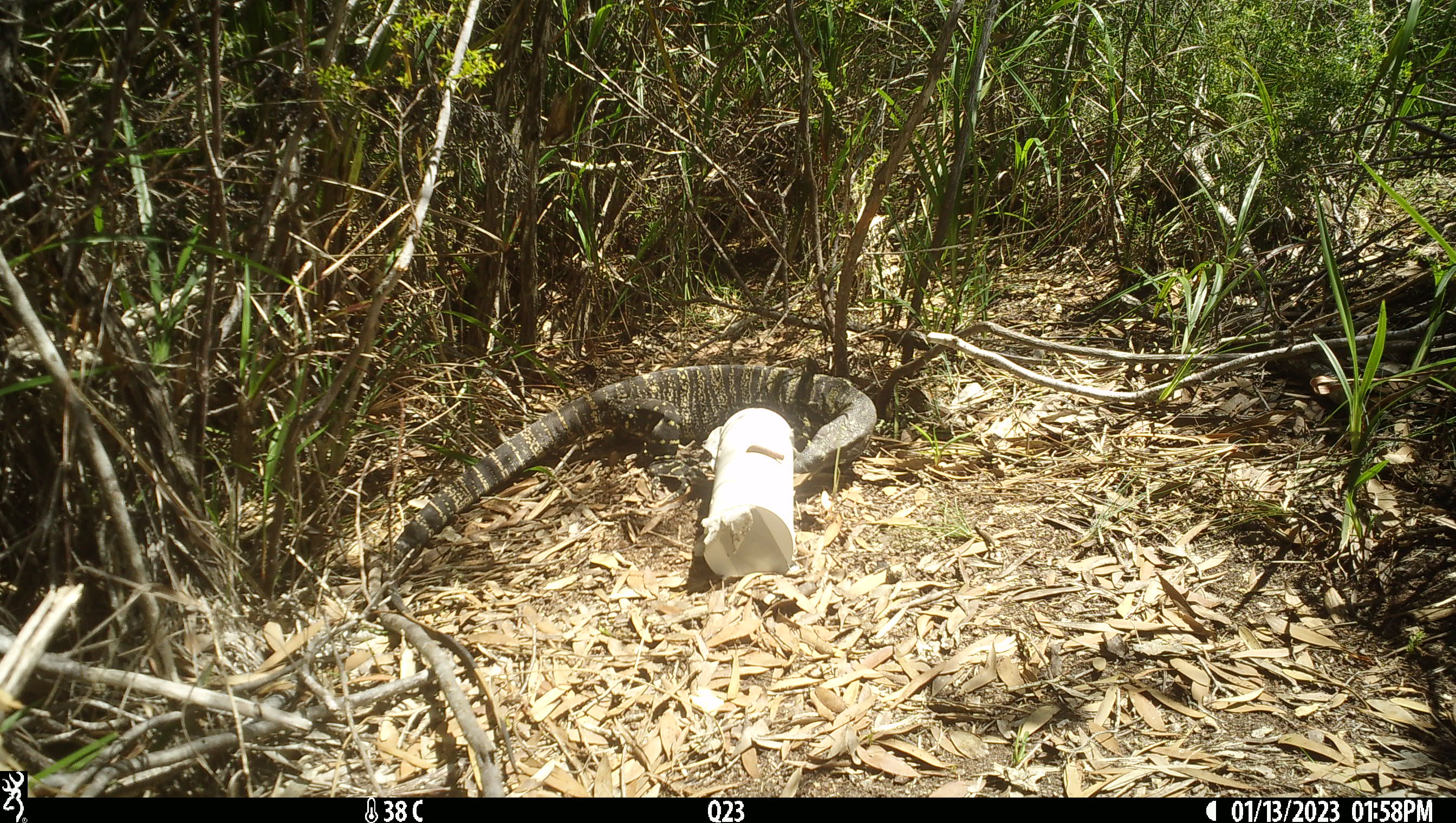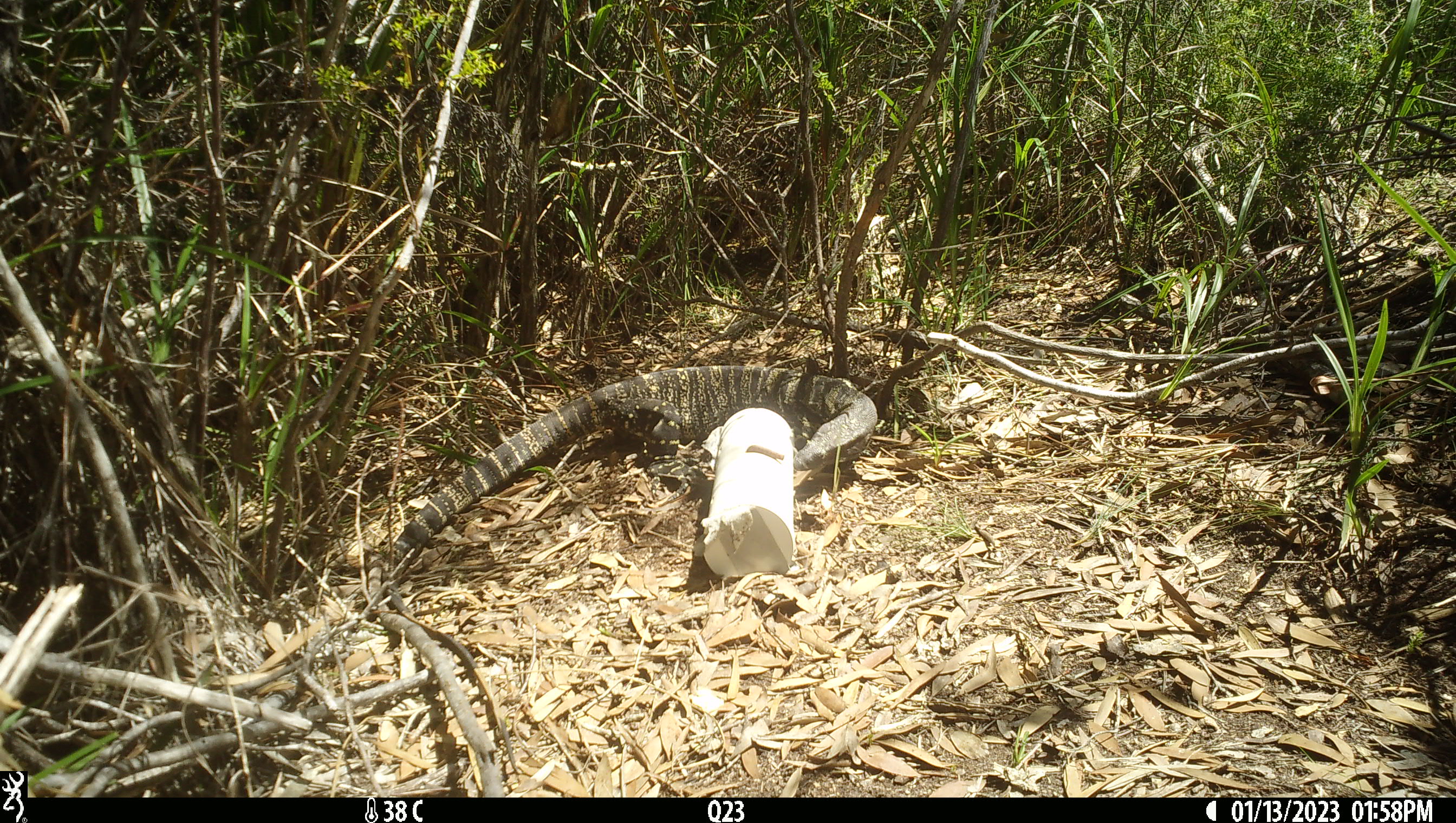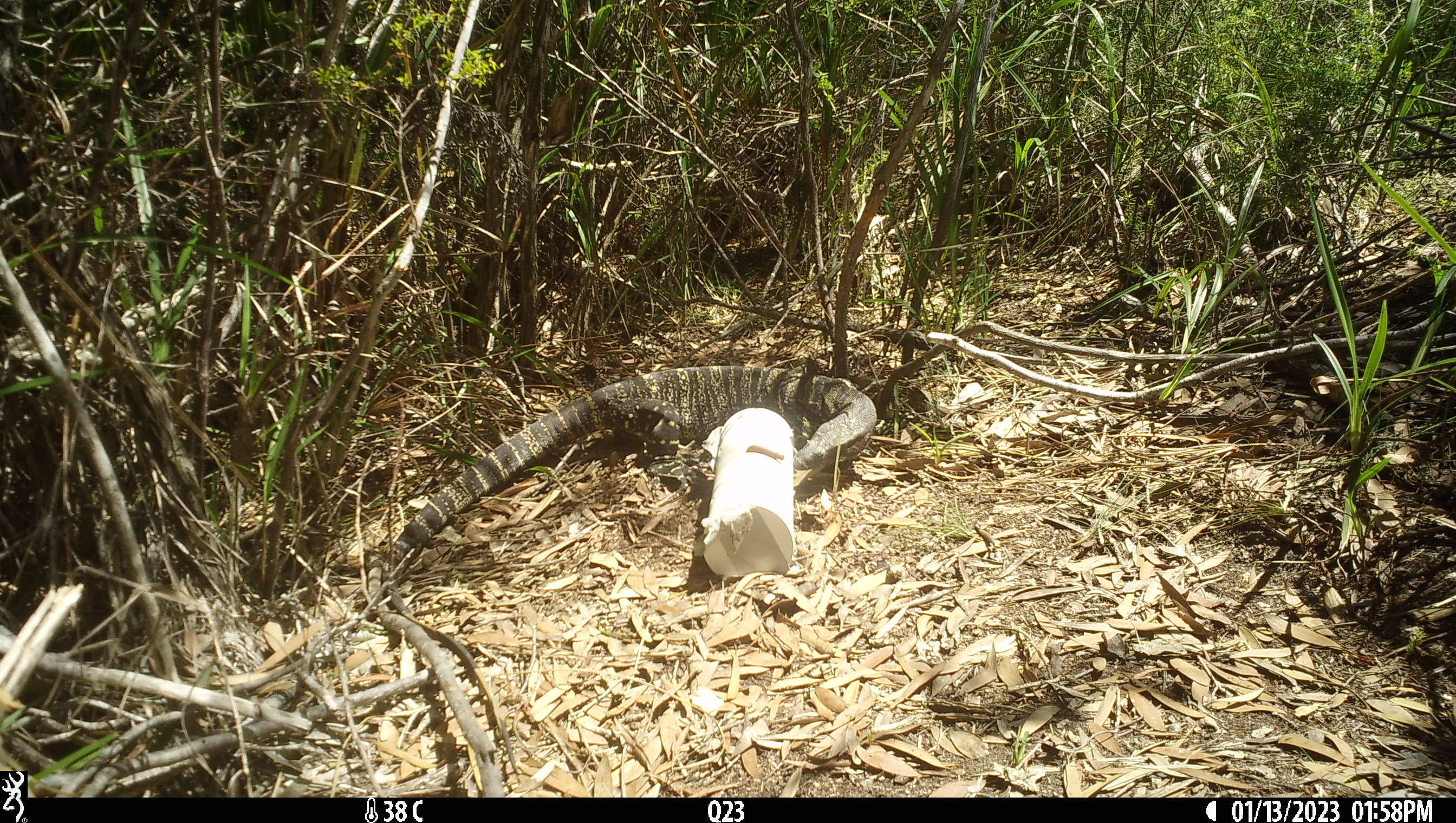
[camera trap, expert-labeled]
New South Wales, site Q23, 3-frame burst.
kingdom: Animalia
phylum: Chordata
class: Reptilia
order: Squamata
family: Varanidae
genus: Varanus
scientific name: Varanus varius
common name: lace monitor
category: goanna